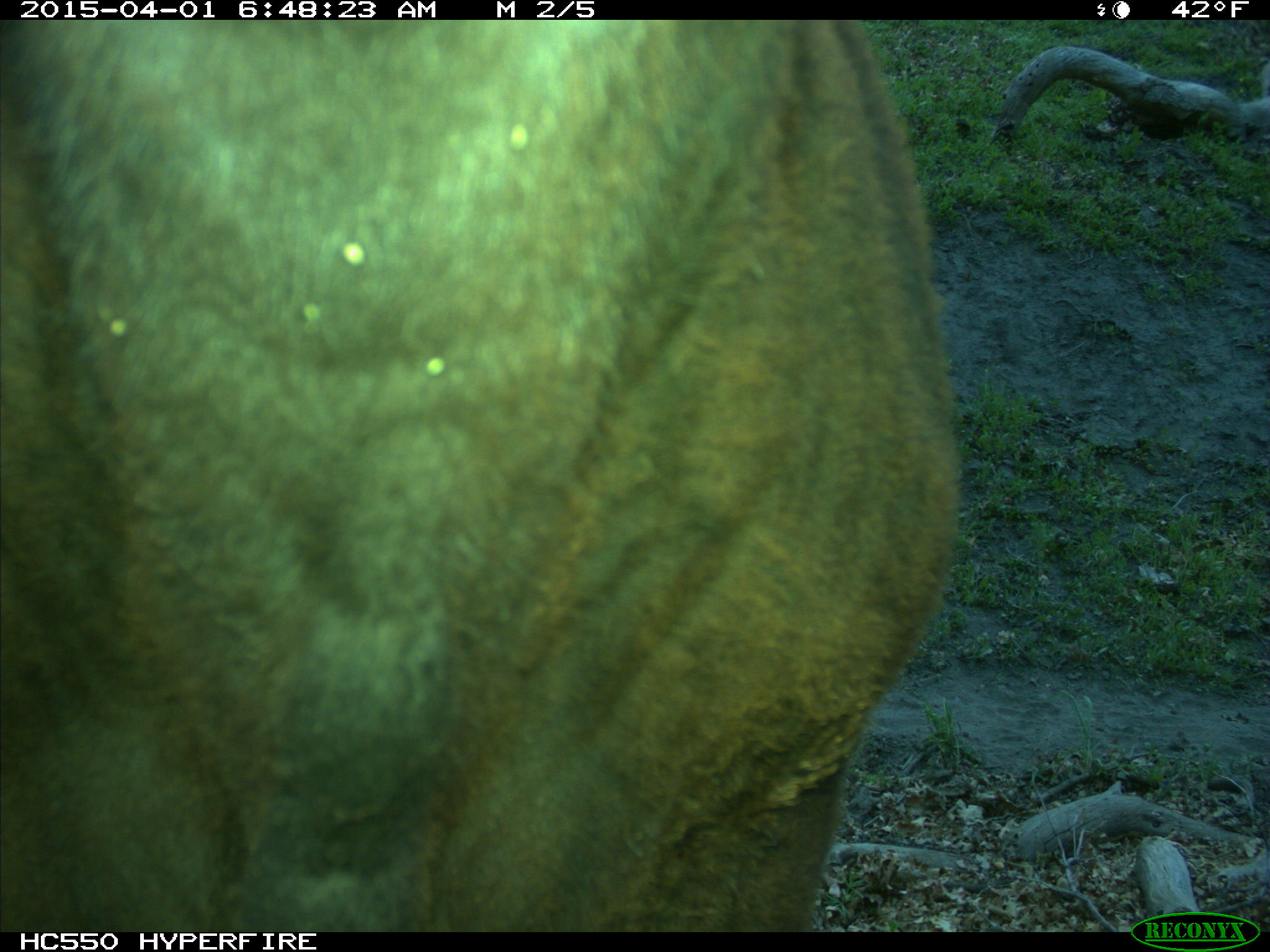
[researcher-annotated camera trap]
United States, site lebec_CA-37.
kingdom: Animalia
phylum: Chordata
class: Mammalia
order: Artiodactyla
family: Bovidae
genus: Bos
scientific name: Bos taurus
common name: domestic cow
Bos taurus (domestic cow).